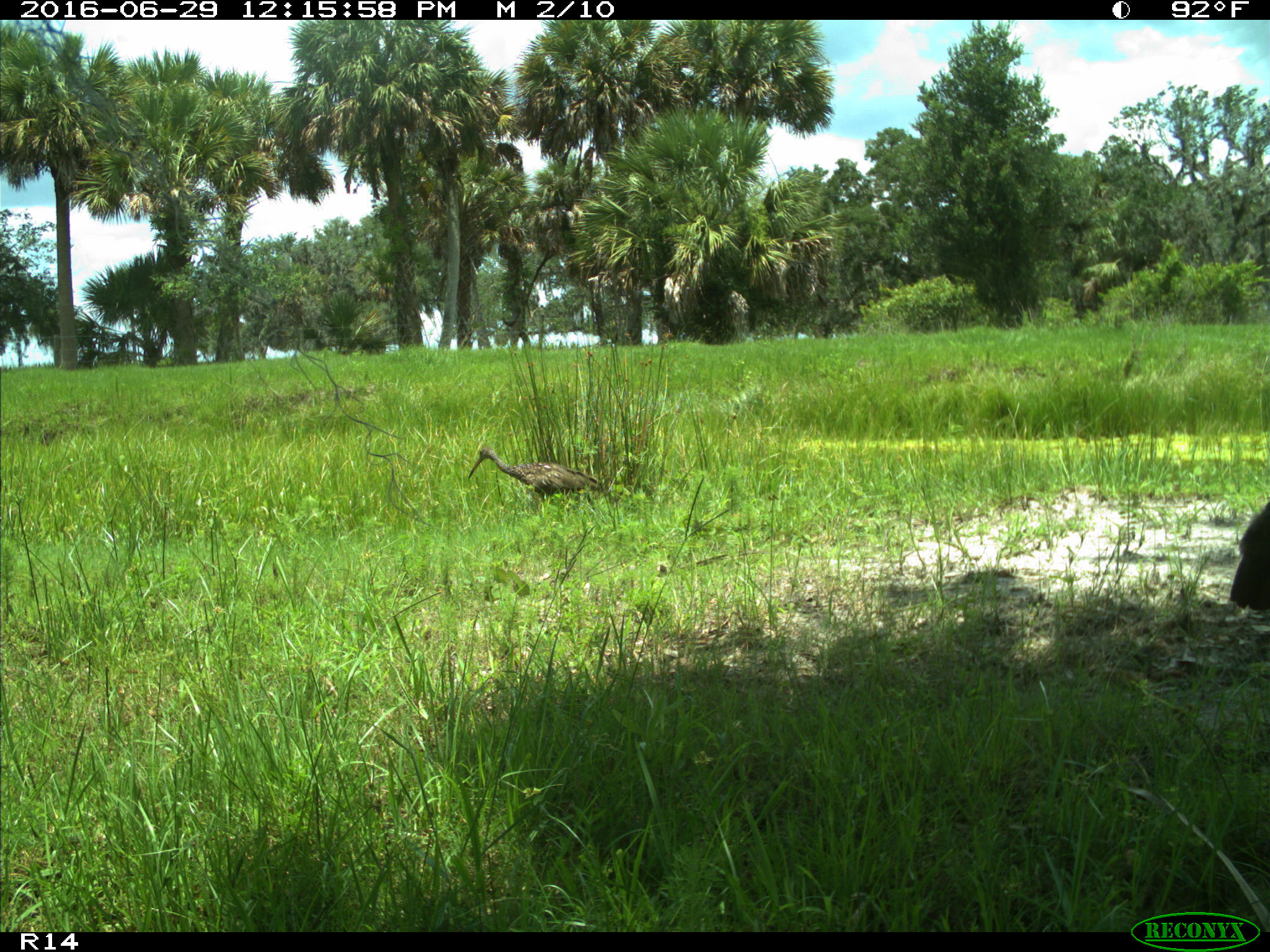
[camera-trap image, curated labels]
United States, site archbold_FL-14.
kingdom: Animalia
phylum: Chordata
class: Aves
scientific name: Aves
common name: birds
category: unidentified bird